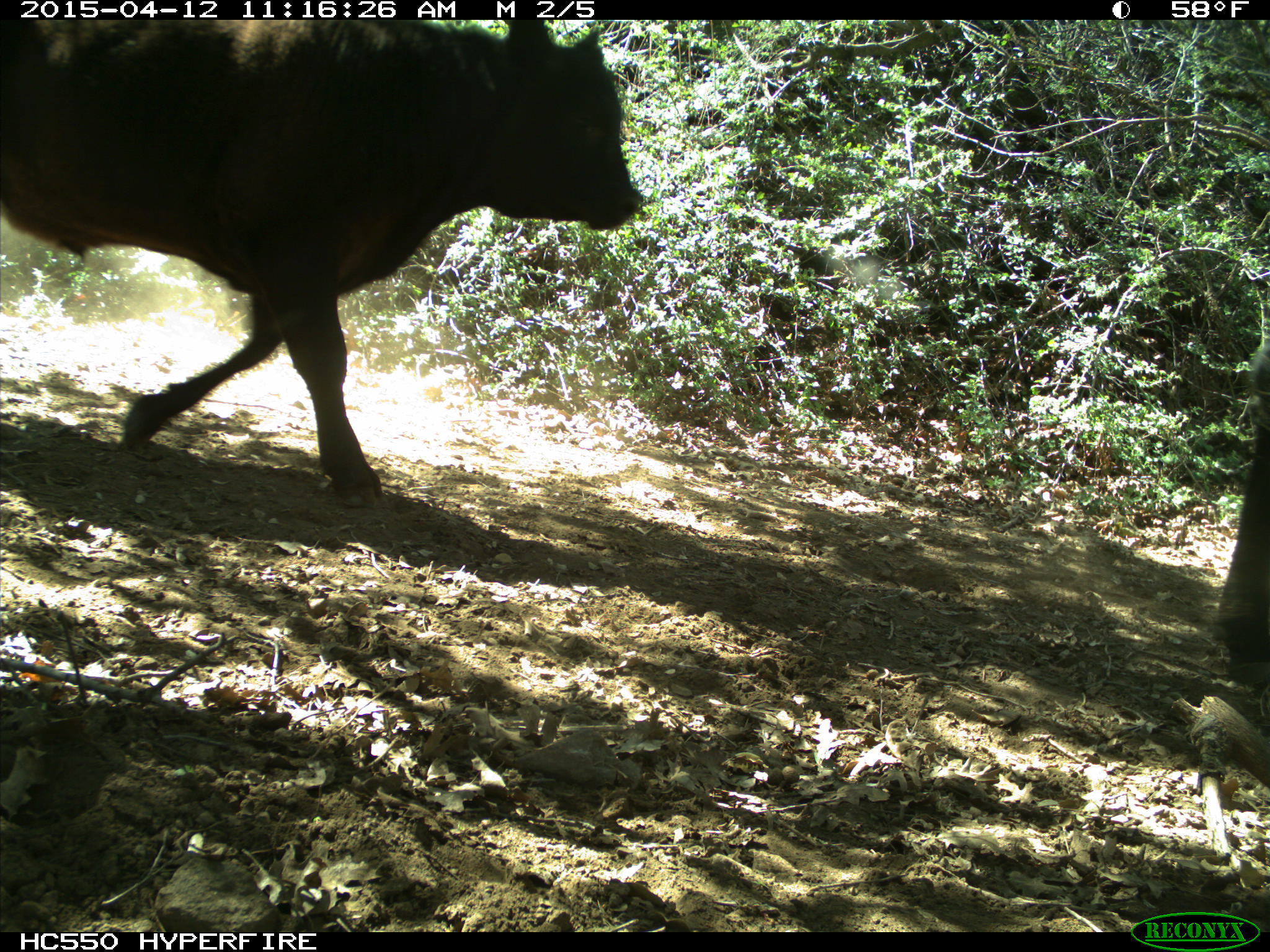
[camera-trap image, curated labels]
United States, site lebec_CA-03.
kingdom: Animalia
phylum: Chordata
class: Mammalia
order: Artiodactyla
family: Bovidae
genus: Bos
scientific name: Bos taurus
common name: domestic cow